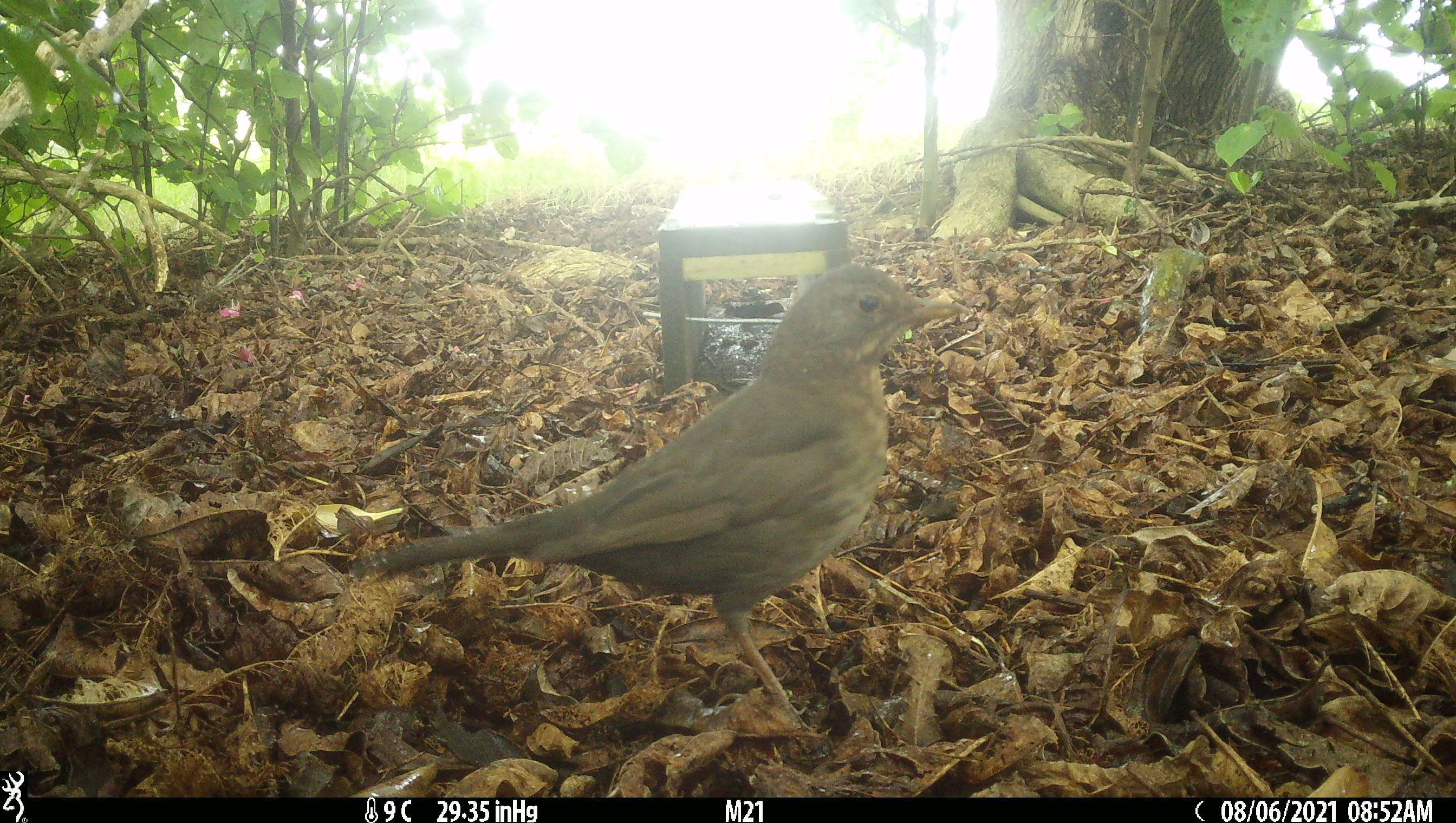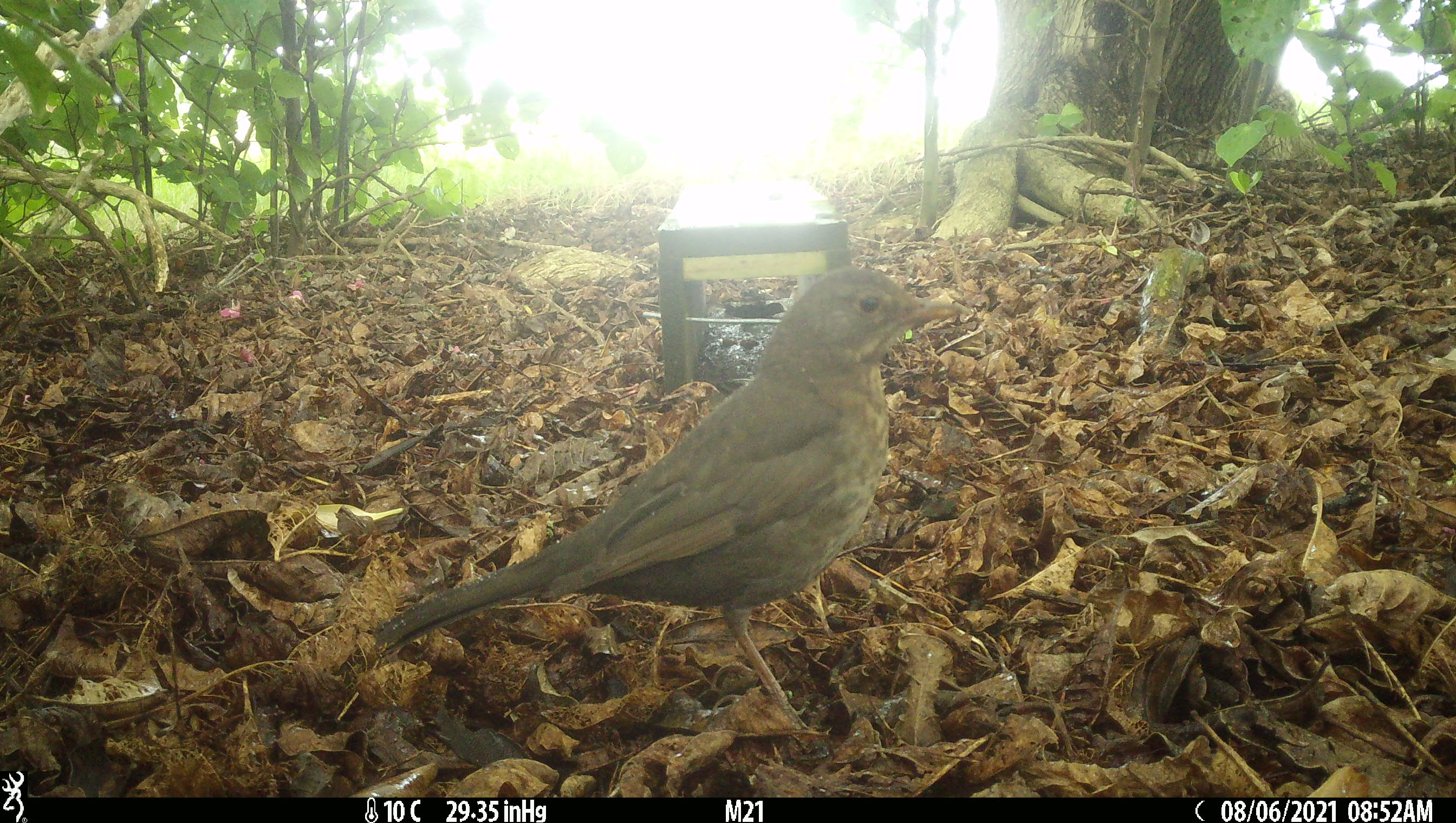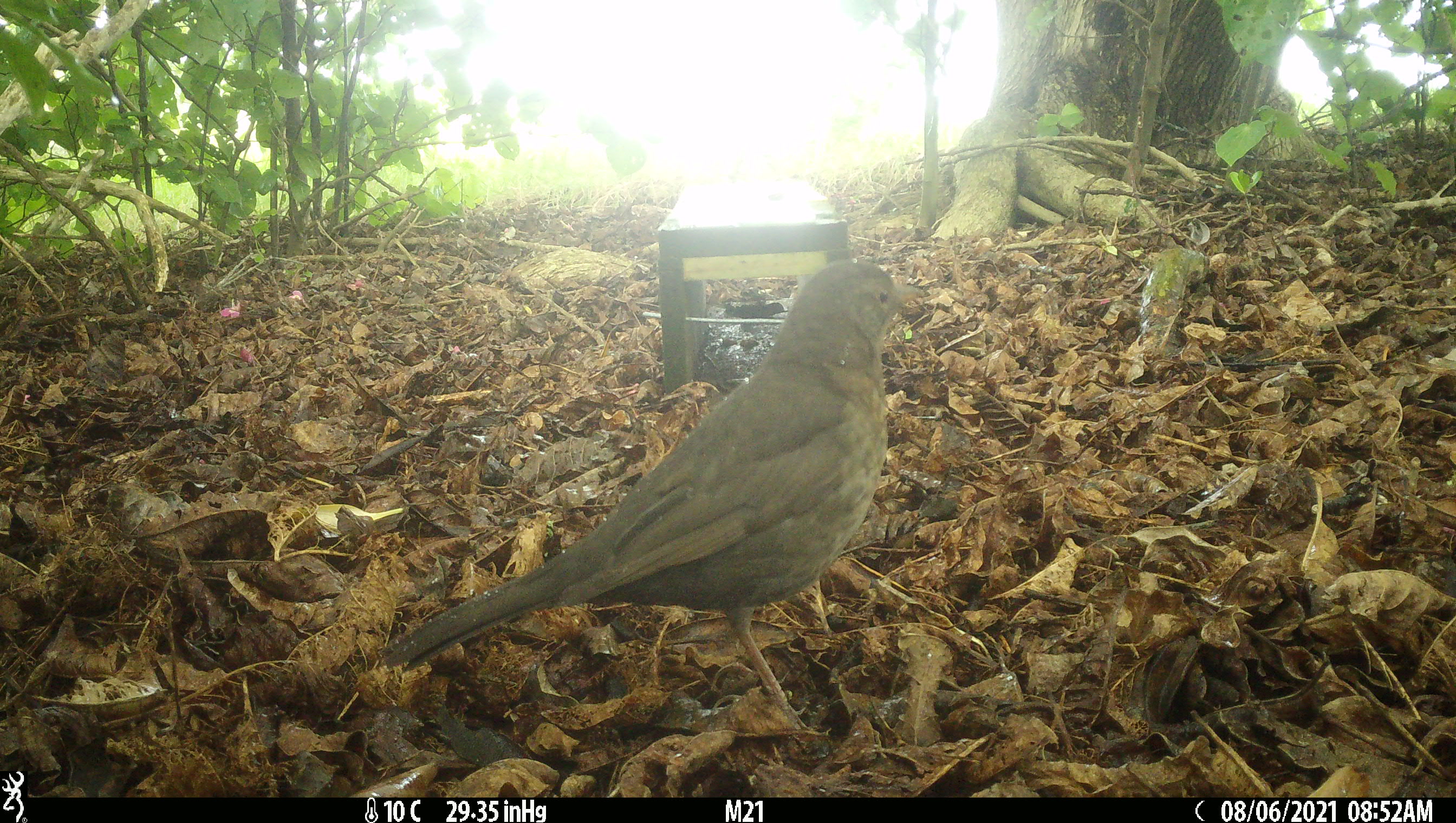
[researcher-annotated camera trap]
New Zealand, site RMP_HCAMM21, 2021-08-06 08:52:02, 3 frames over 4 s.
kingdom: Animalia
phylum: Chordata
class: Aves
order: Passeriformes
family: Turdidae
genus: Turdus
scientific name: Turdus merula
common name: eurasian blackbird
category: blackbird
Blackbird (eurasian blackbird) (Turdus merula).